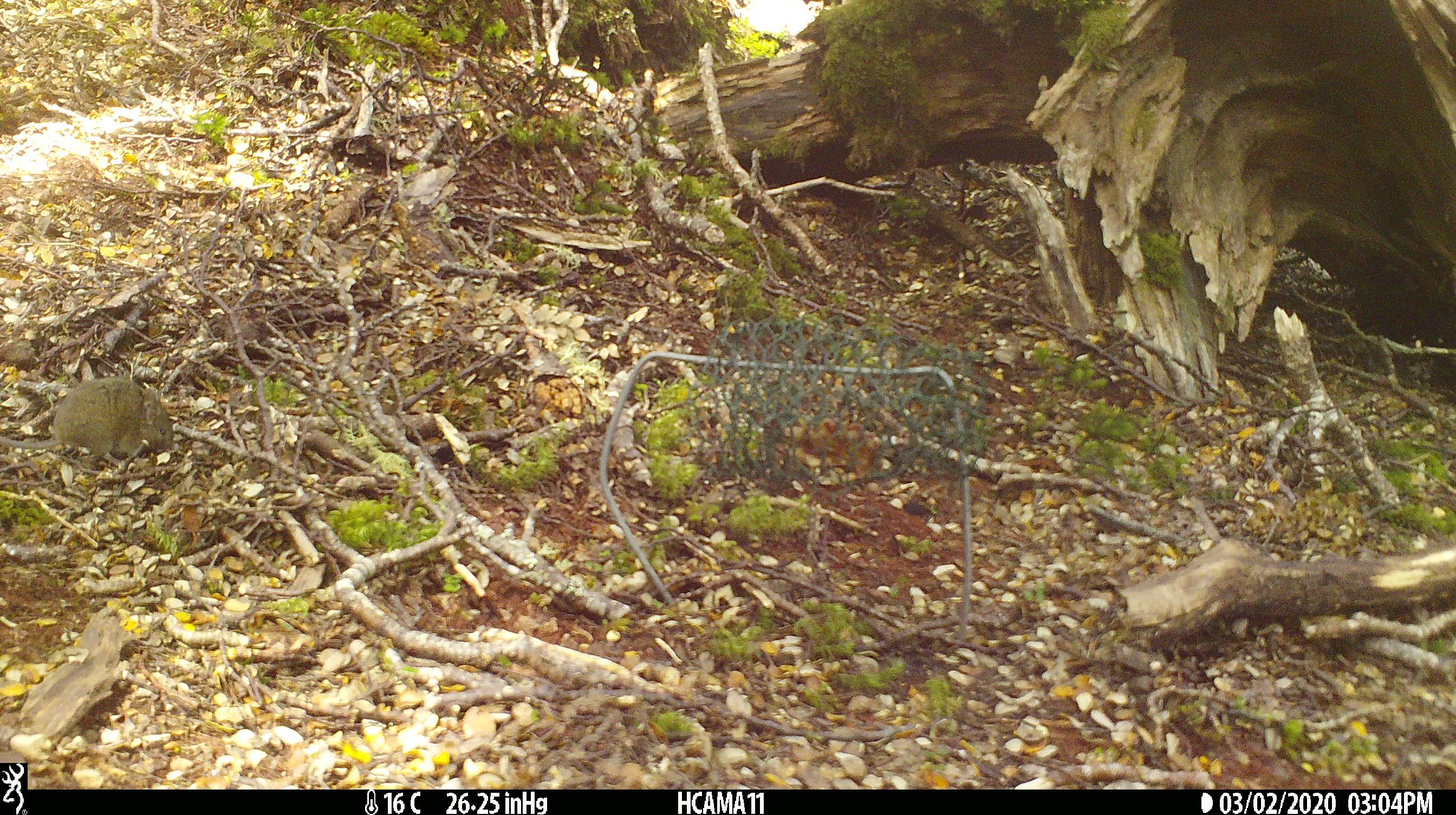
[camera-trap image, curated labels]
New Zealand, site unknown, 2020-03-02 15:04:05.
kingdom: Animalia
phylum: Chordata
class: Mammalia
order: Rodentia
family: Muridae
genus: Mus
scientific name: Mus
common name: mouse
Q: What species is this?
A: Mouse (Mus).